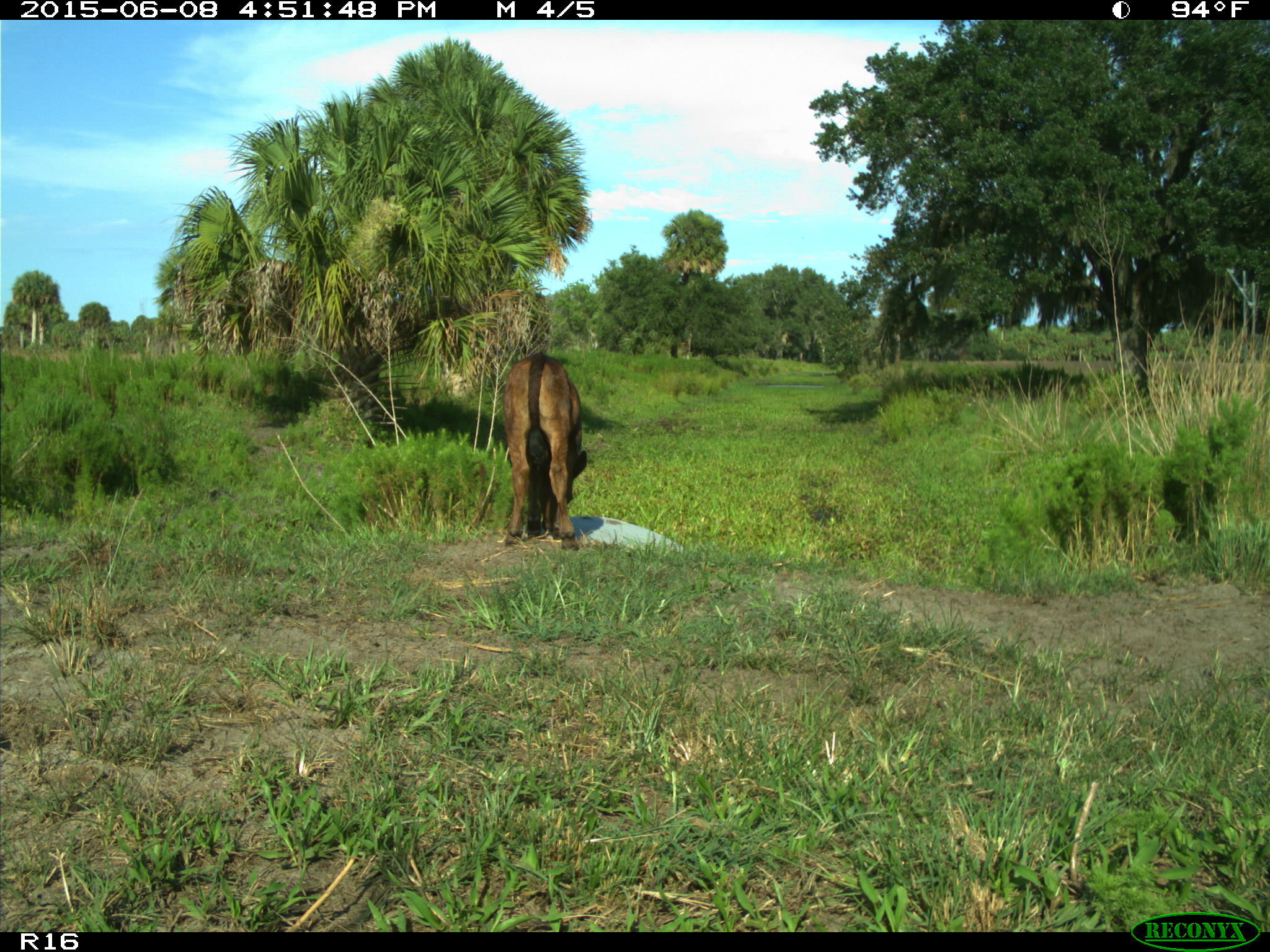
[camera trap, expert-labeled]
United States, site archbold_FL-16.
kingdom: Animalia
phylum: Chordata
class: Mammalia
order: Artiodactyla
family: Bovidae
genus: Bos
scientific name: Bos taurus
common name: domestic cow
Bos taurus (domestic cow).